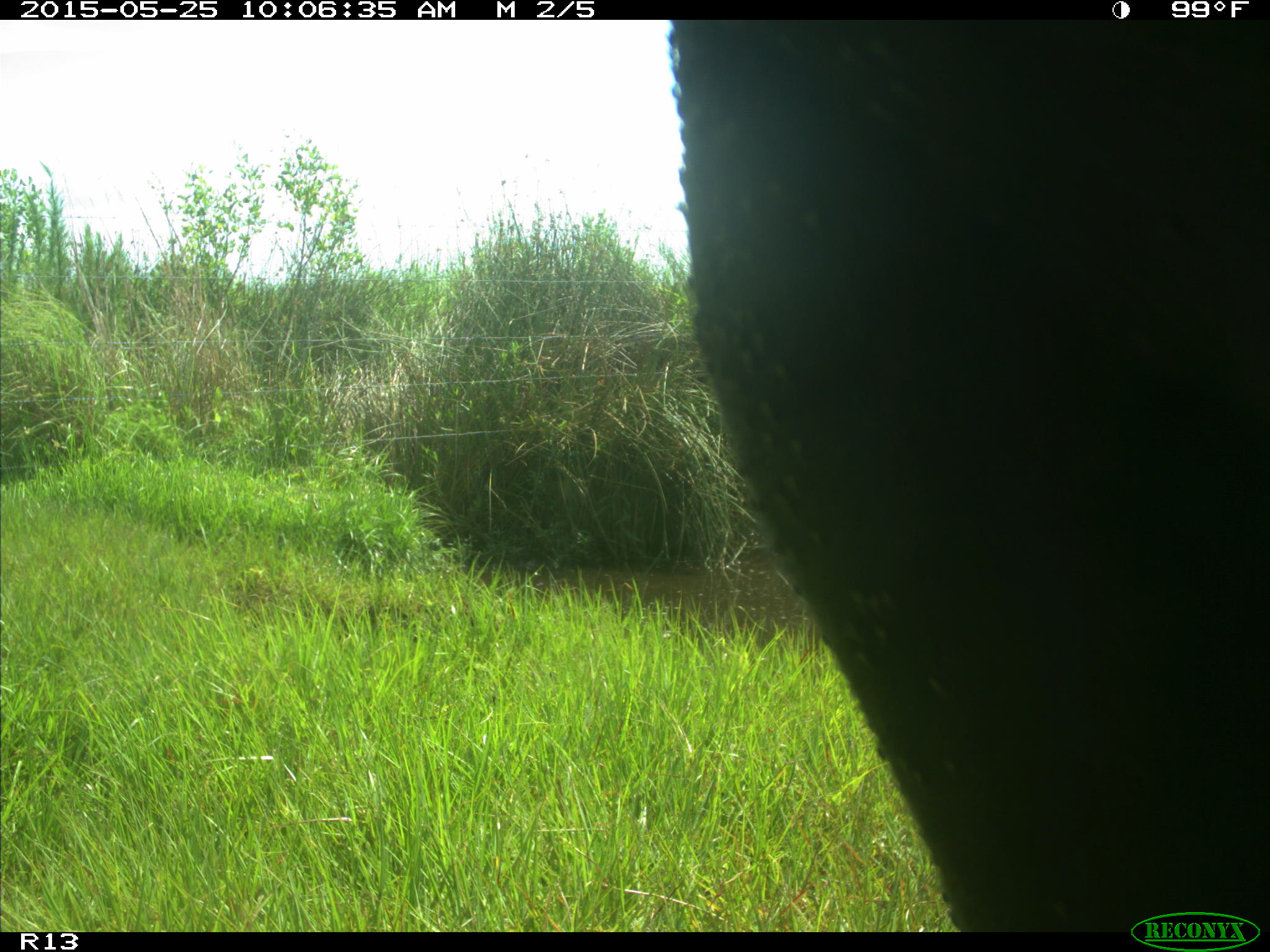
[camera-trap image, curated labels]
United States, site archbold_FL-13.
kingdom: Animalia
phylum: Chordata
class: Mammalia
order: Artiodactyla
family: Bovidae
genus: Bos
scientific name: Bos taurus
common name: domestic cow